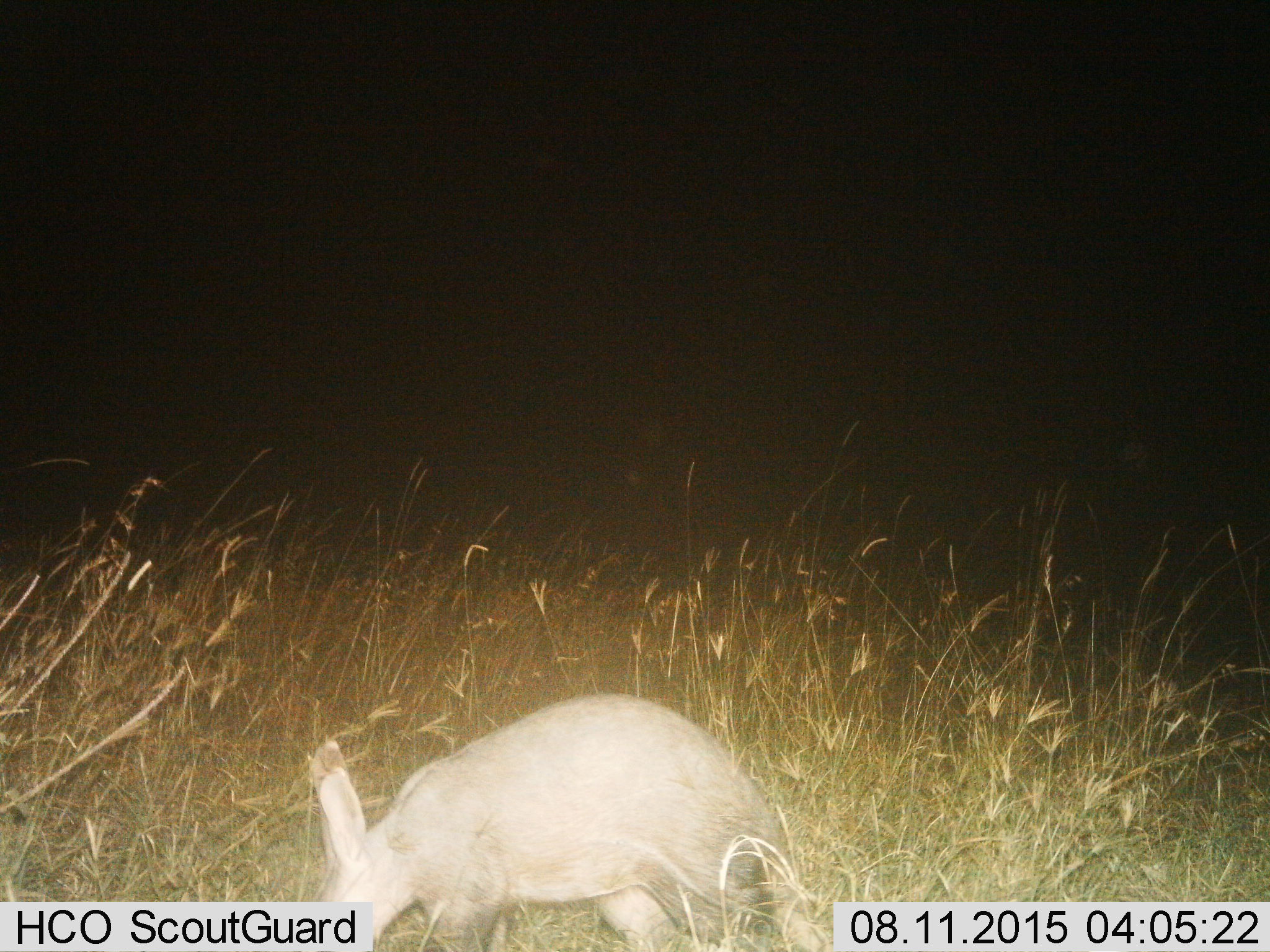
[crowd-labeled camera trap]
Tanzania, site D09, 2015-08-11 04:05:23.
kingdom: Animalia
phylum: Chordata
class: Mammalia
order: Tubulidentata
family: Orycteropodidae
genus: Orycteropus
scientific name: Orycteropus afer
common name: aardvark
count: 1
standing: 31%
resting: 0%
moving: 38%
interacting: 0%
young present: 6%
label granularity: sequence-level